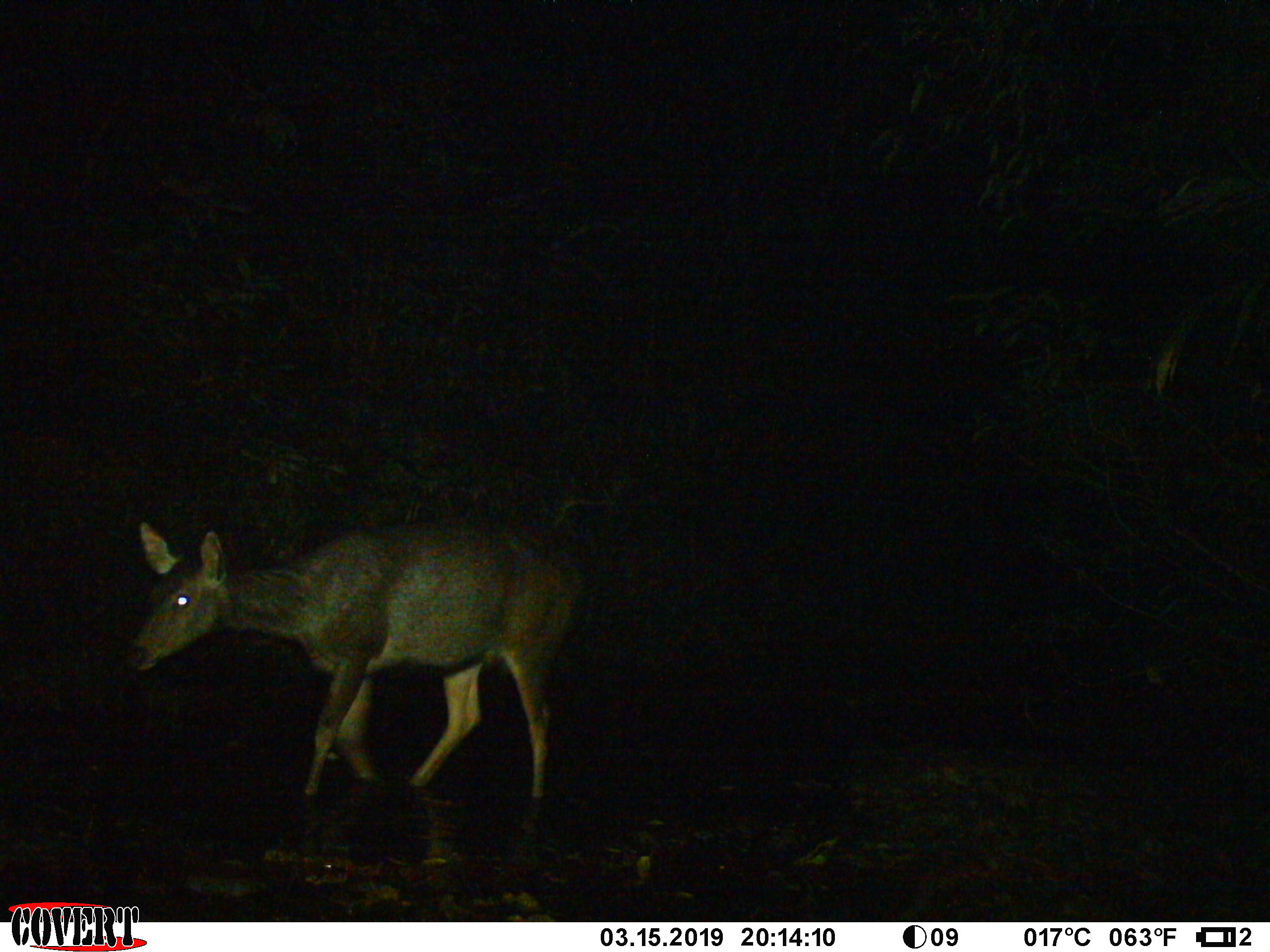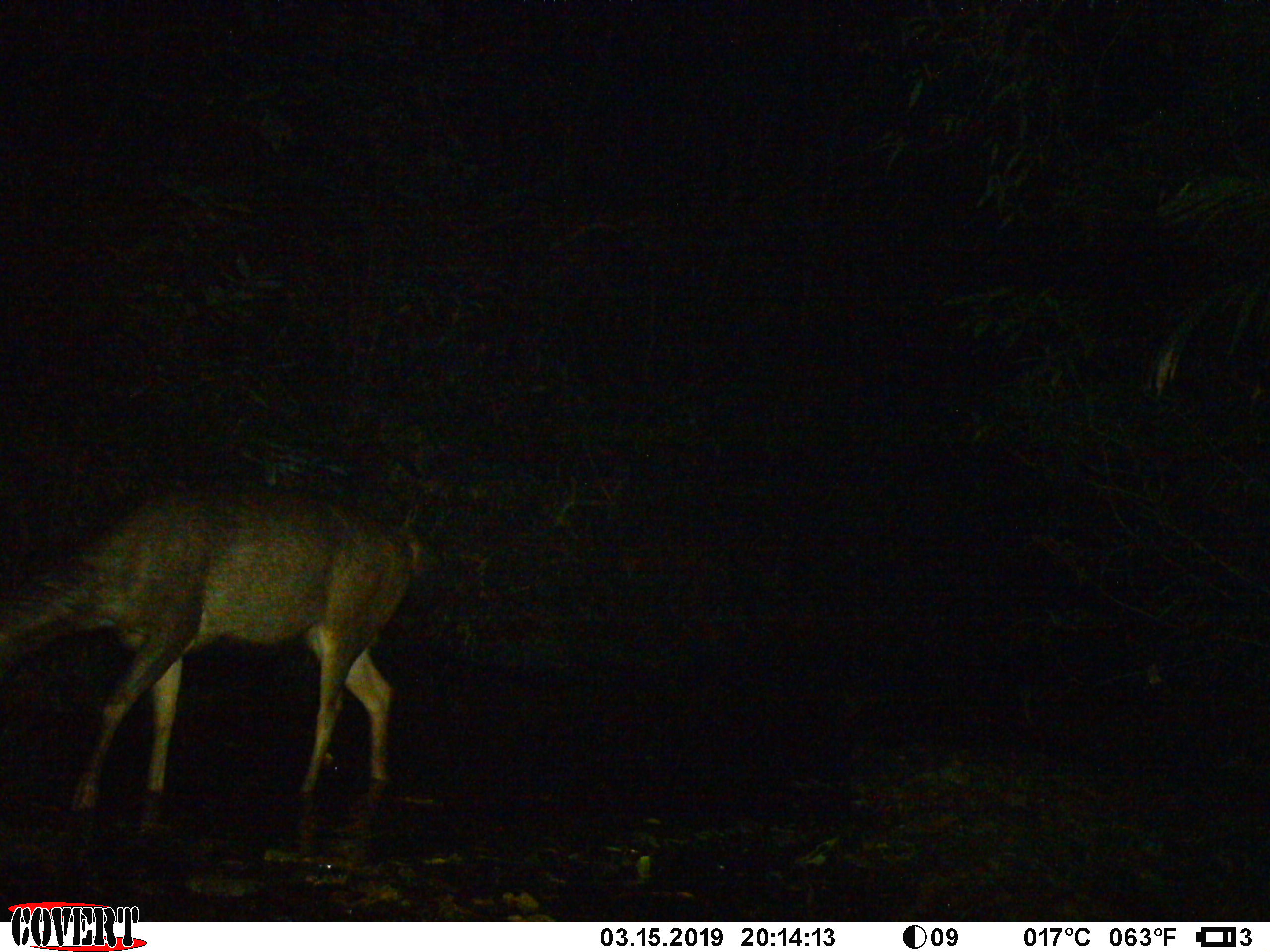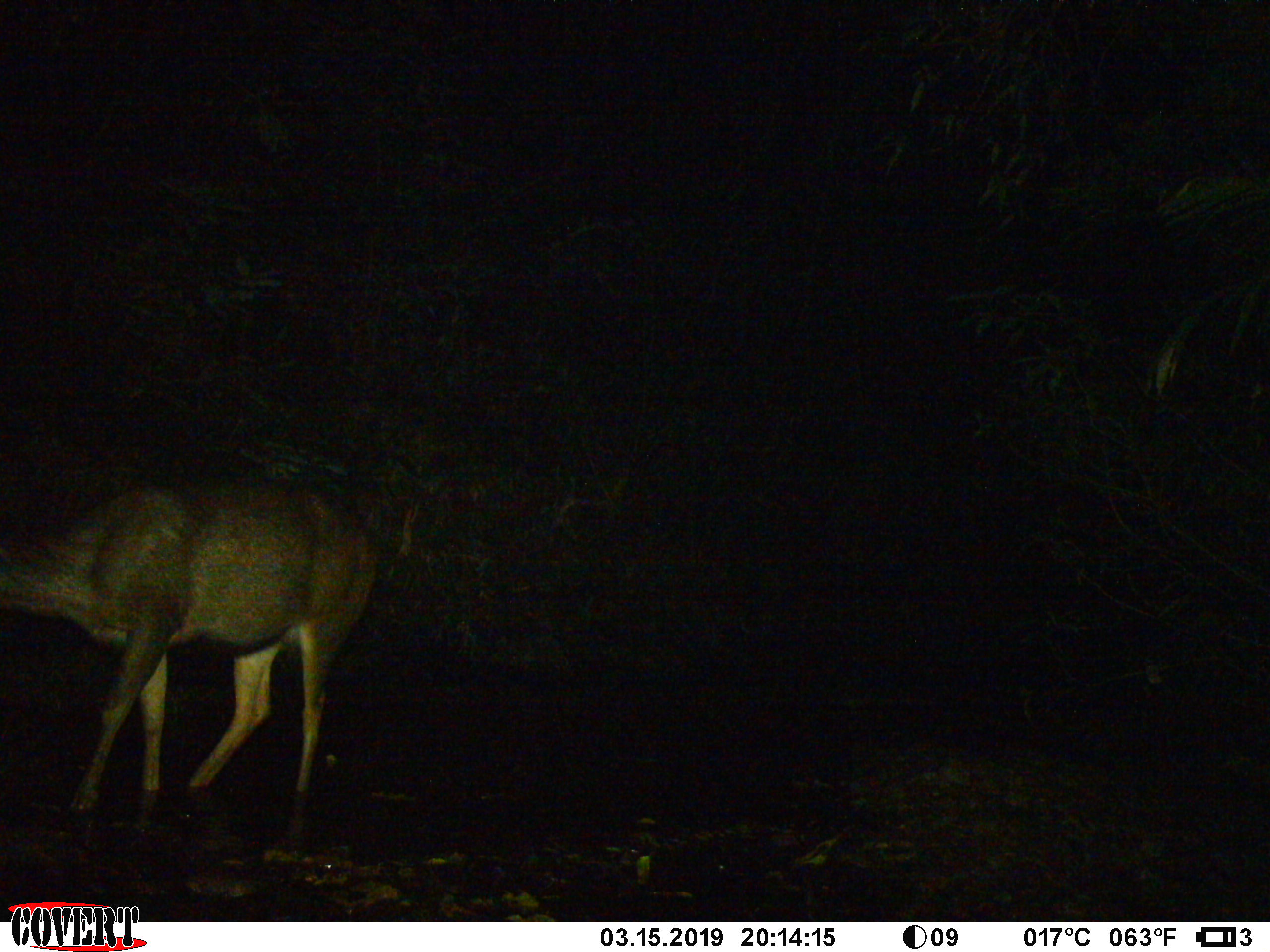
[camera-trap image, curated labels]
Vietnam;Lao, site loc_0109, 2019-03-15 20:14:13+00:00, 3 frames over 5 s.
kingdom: Animalia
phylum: Chordata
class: Mammalia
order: Artiodactyla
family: Cervidae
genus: Rusa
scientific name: Rusa unicolor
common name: sambar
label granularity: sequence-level